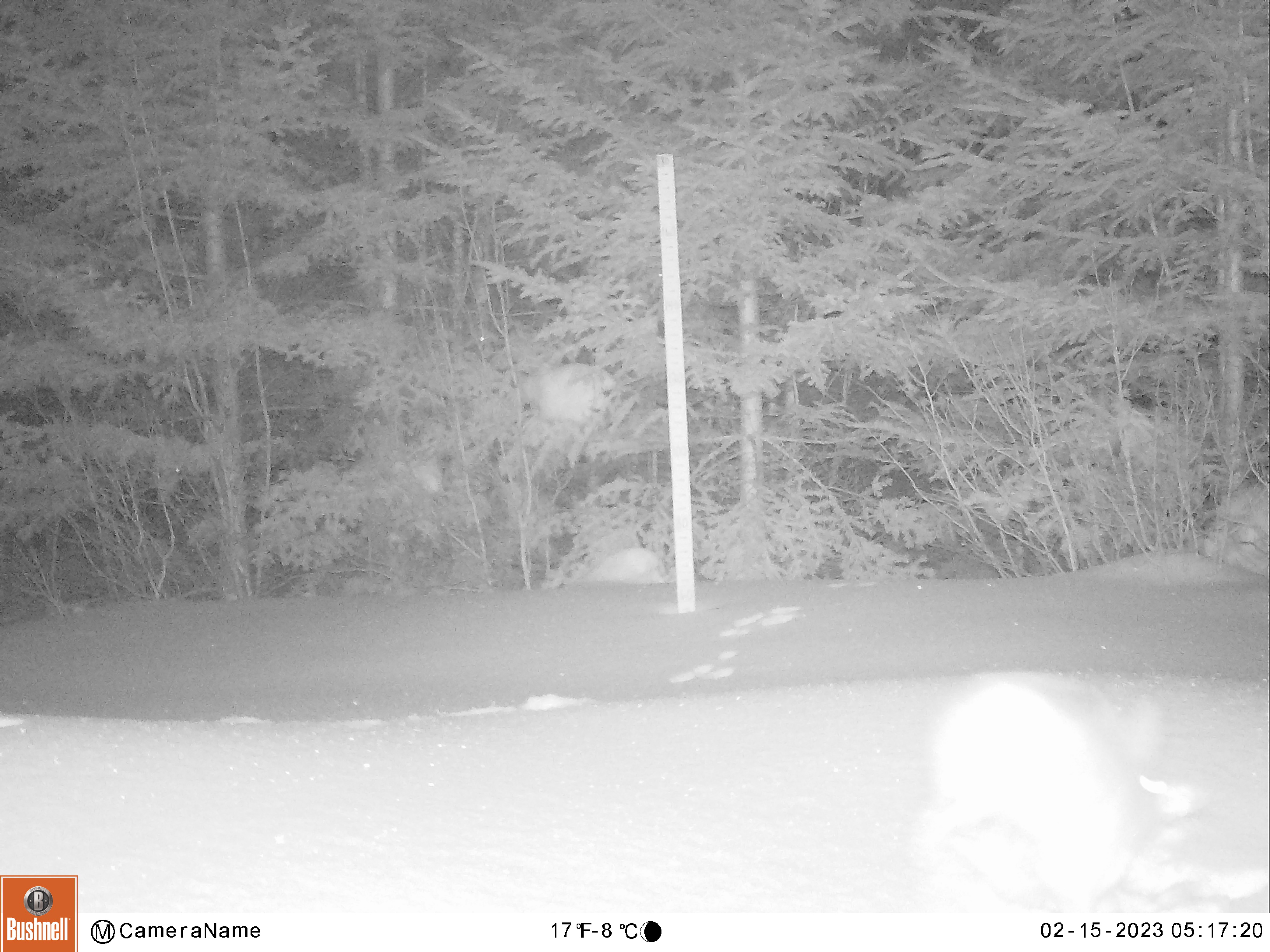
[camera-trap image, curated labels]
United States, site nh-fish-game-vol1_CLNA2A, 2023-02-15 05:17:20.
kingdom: Animalia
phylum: Chordata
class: Mammalia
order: Lagomorpha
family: Leporidae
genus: Lepus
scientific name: Lepus americanus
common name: snowshoe hare